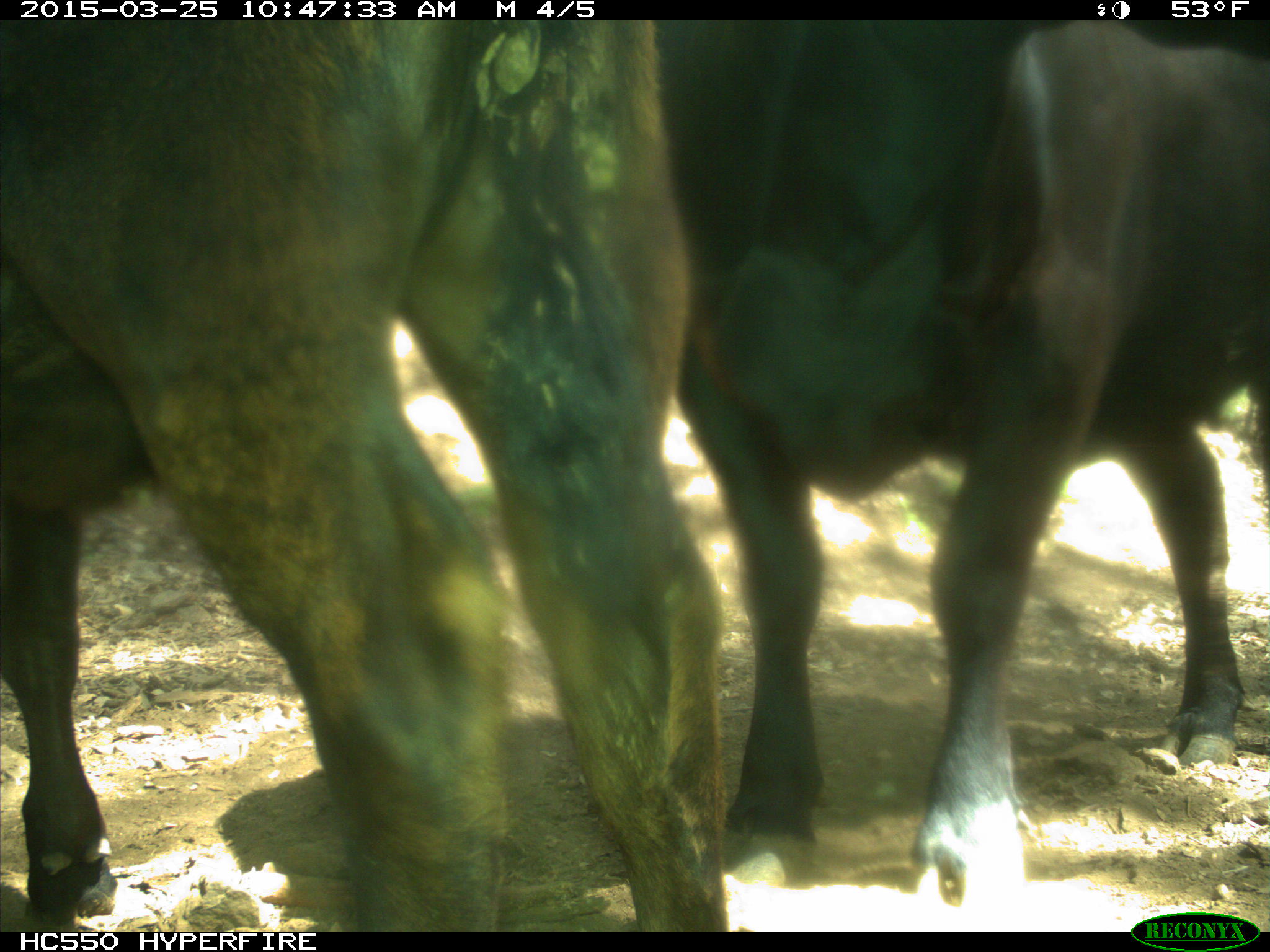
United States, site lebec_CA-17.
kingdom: Animalia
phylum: Chordata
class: Mammalia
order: Artiodactyla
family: Bovidae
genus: Bos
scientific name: Bos taurus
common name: domestic cow